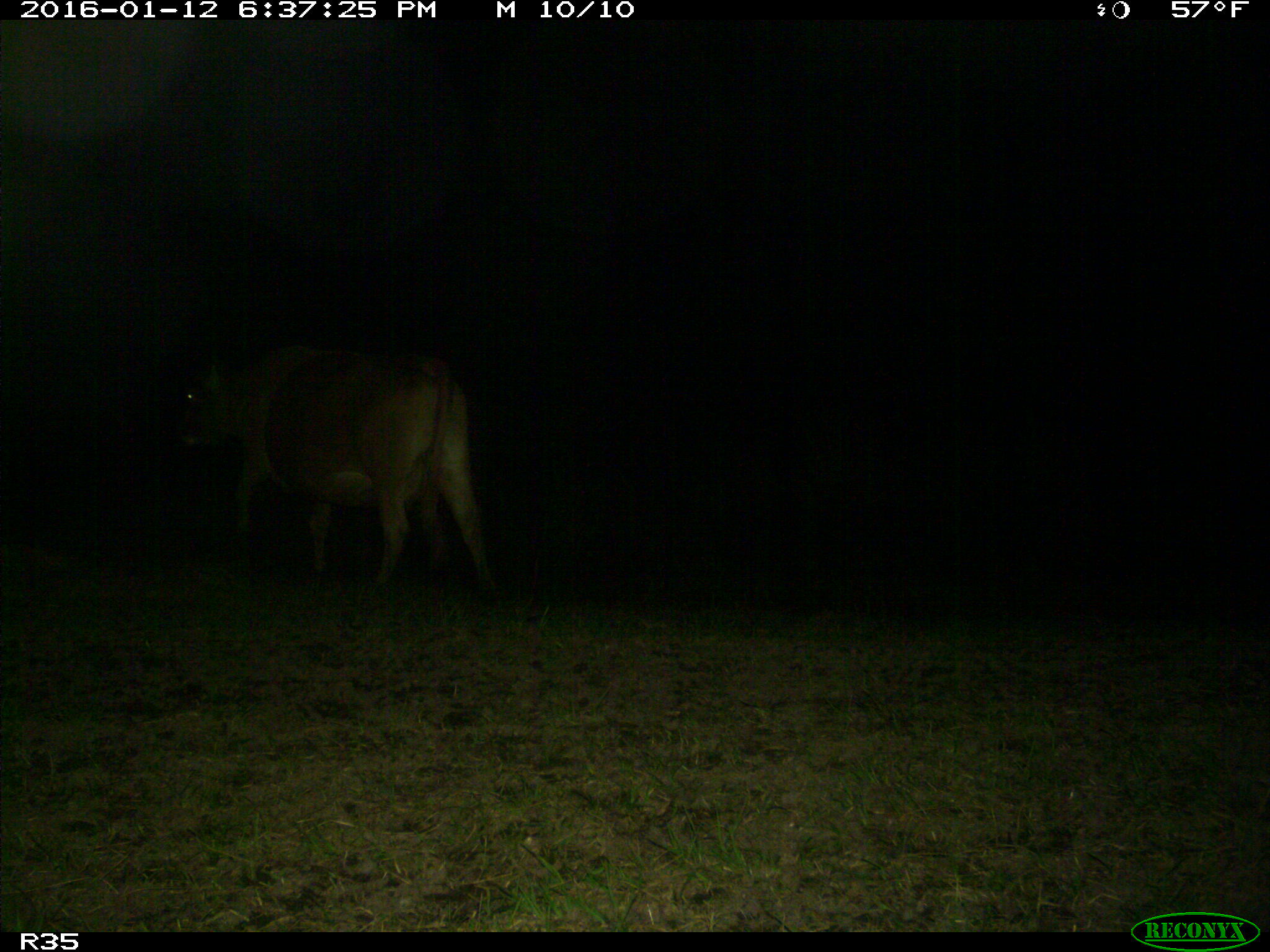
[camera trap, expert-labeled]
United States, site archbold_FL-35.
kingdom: Animalia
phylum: Chordata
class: Mammalia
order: Artiodactyla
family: Bovidae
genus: Bos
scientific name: Bos taurus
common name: domestic cow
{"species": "Bos taurus (domestic cow)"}